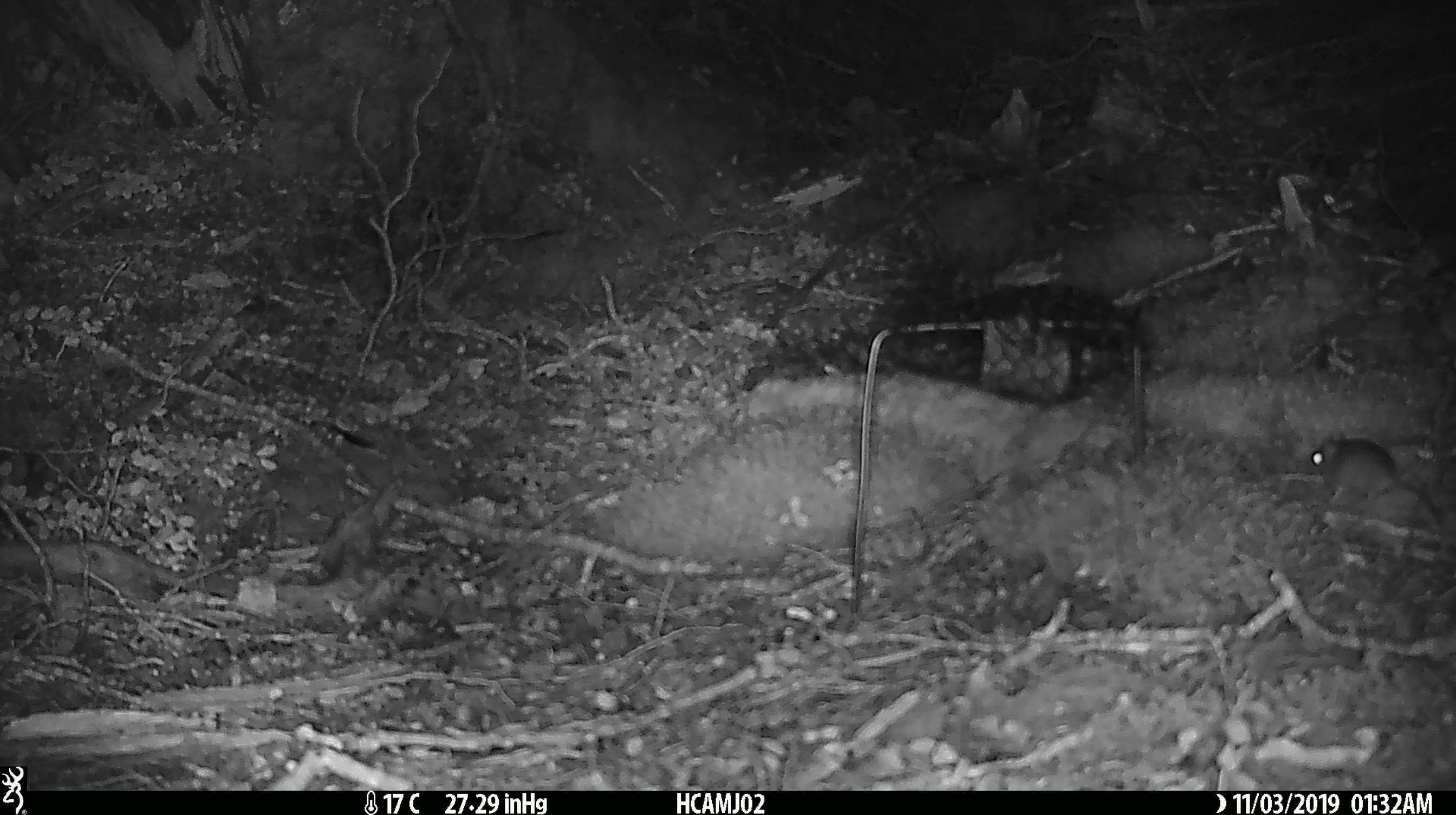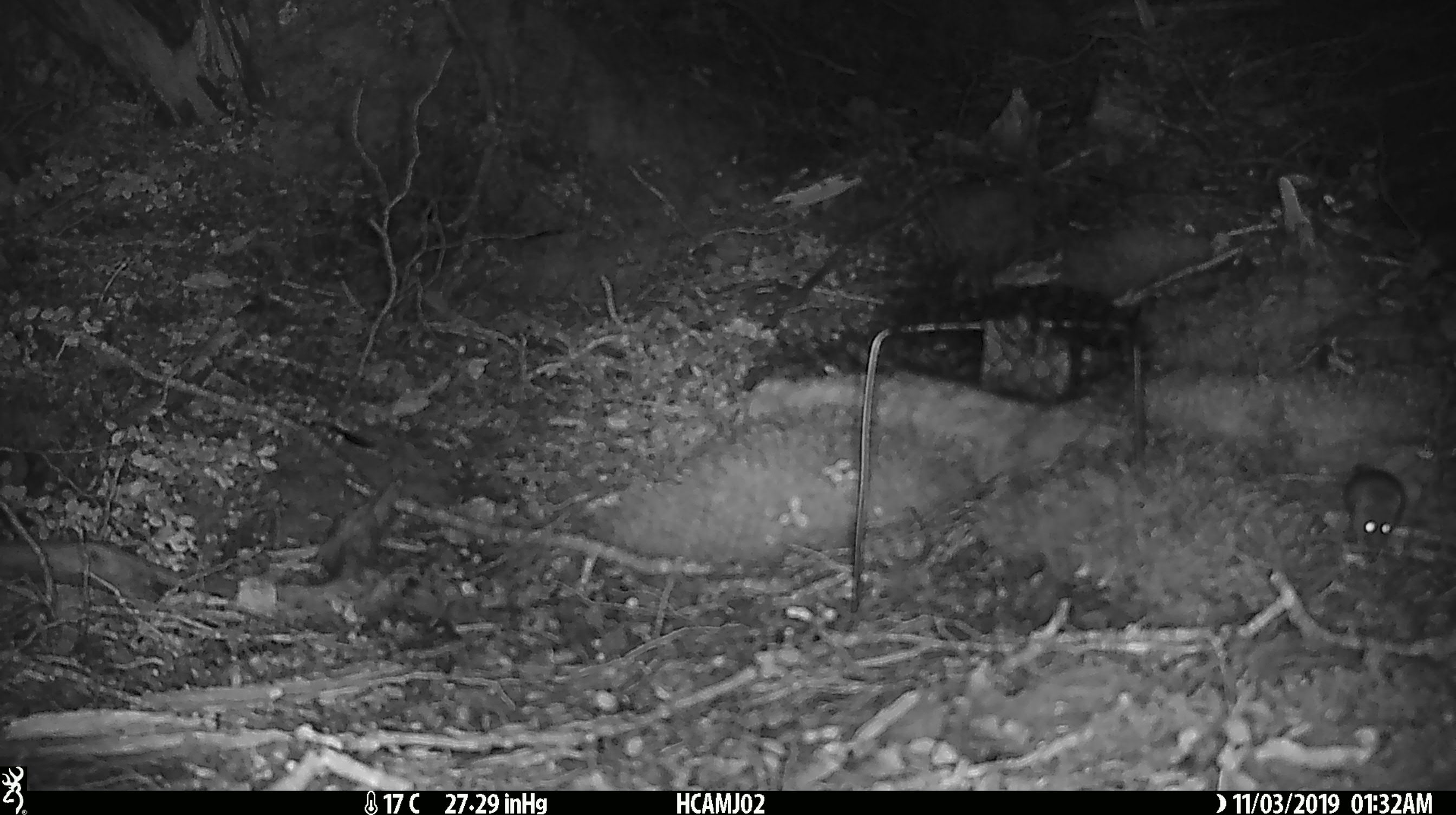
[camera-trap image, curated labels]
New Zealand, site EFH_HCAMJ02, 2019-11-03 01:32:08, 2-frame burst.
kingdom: Animalia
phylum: Chordata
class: Mammalia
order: Rodentia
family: Muridae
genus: Mus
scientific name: Mus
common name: mouse